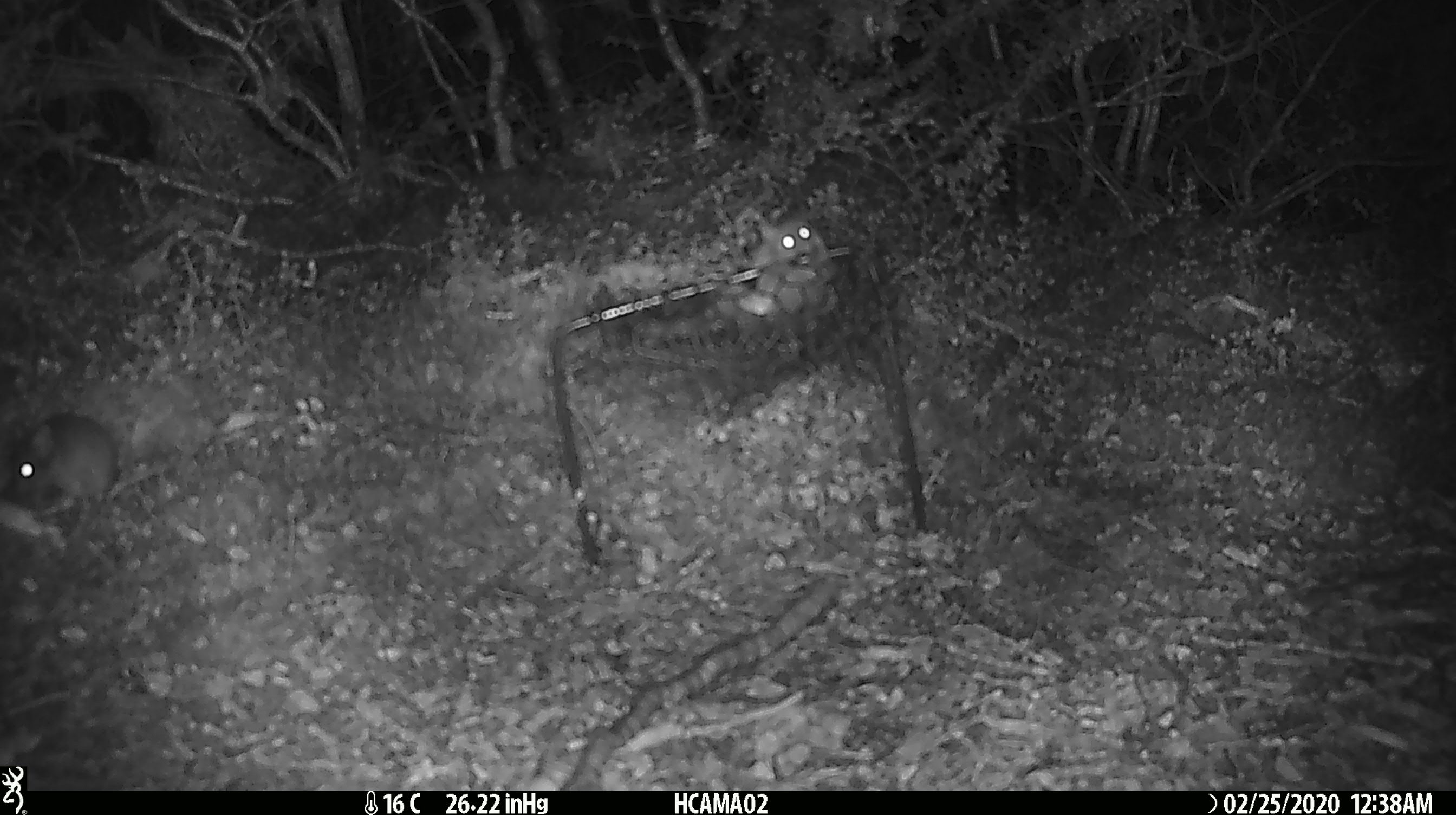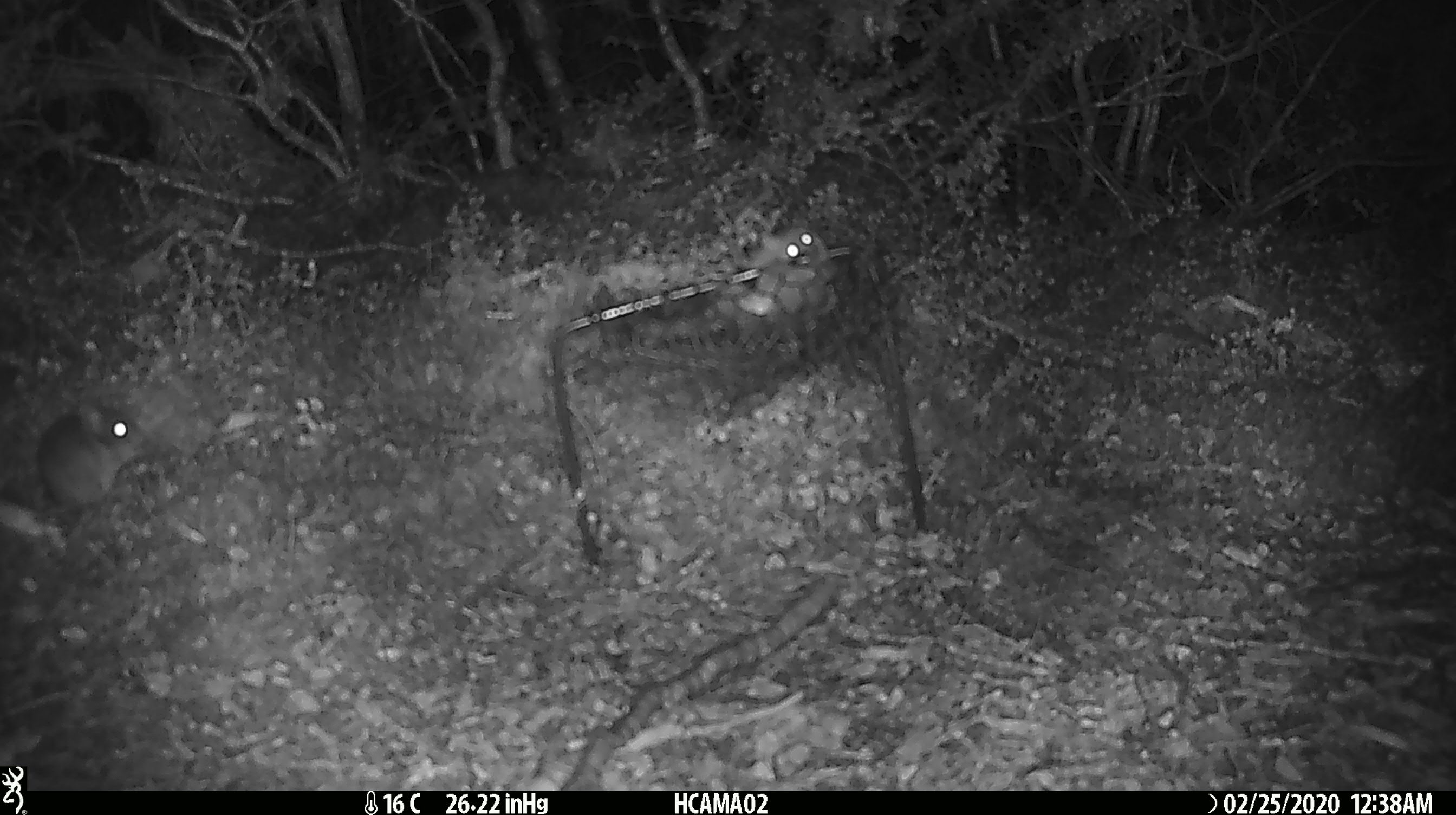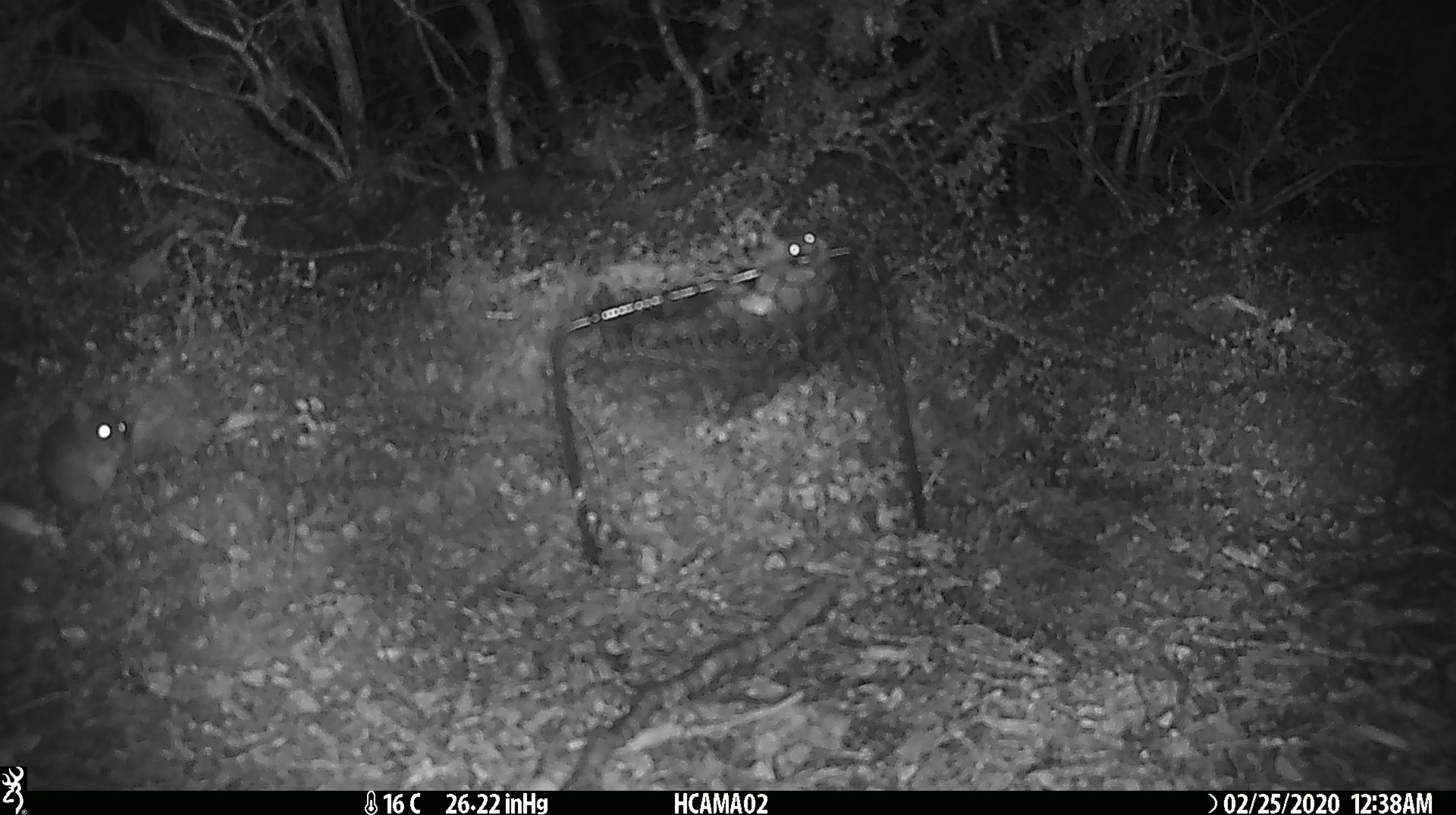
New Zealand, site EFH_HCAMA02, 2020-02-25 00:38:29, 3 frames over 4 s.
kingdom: Animalia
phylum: Chordata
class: Mammalia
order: Rodentia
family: Muridae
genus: Mus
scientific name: Mus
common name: mouse